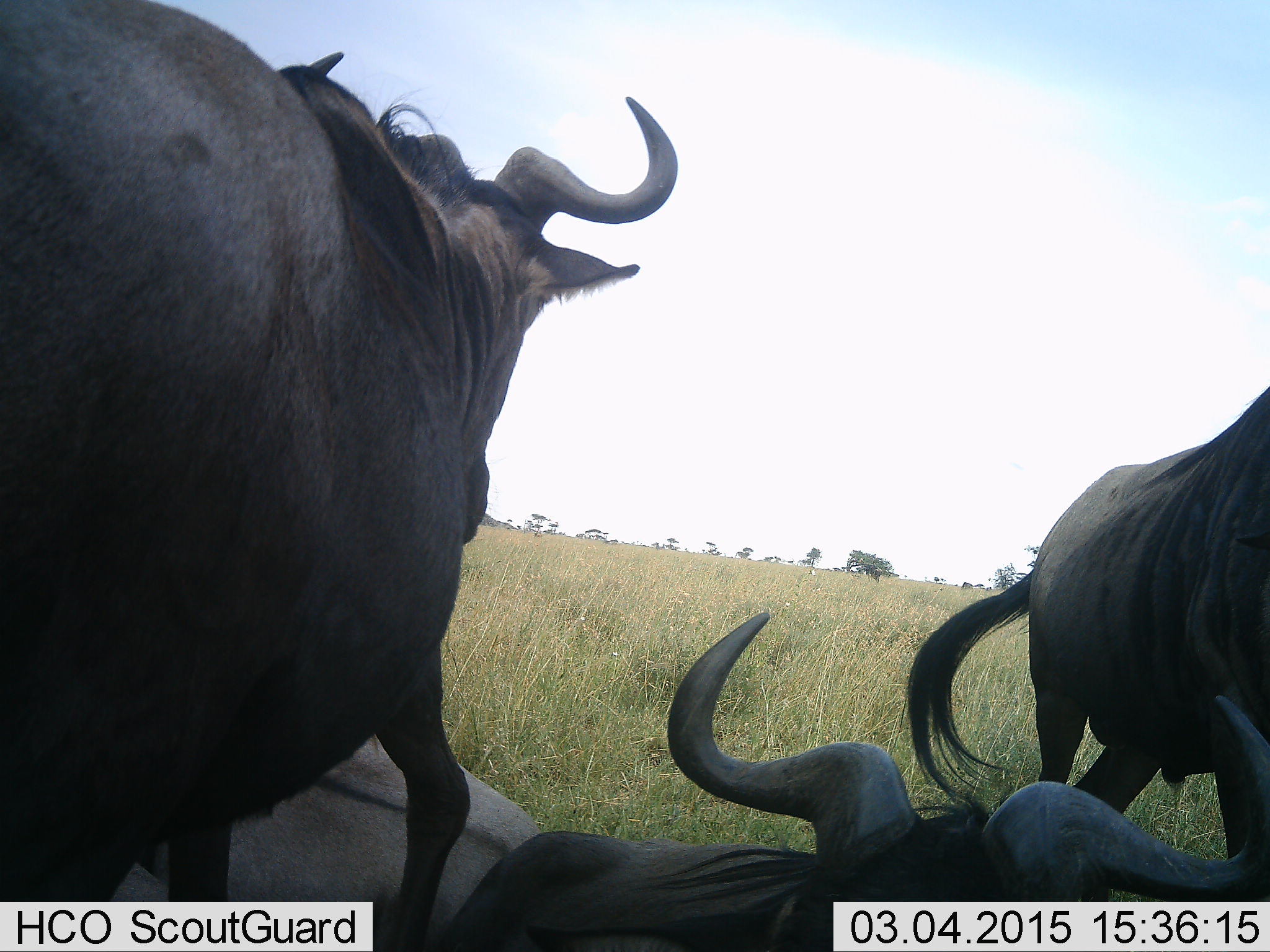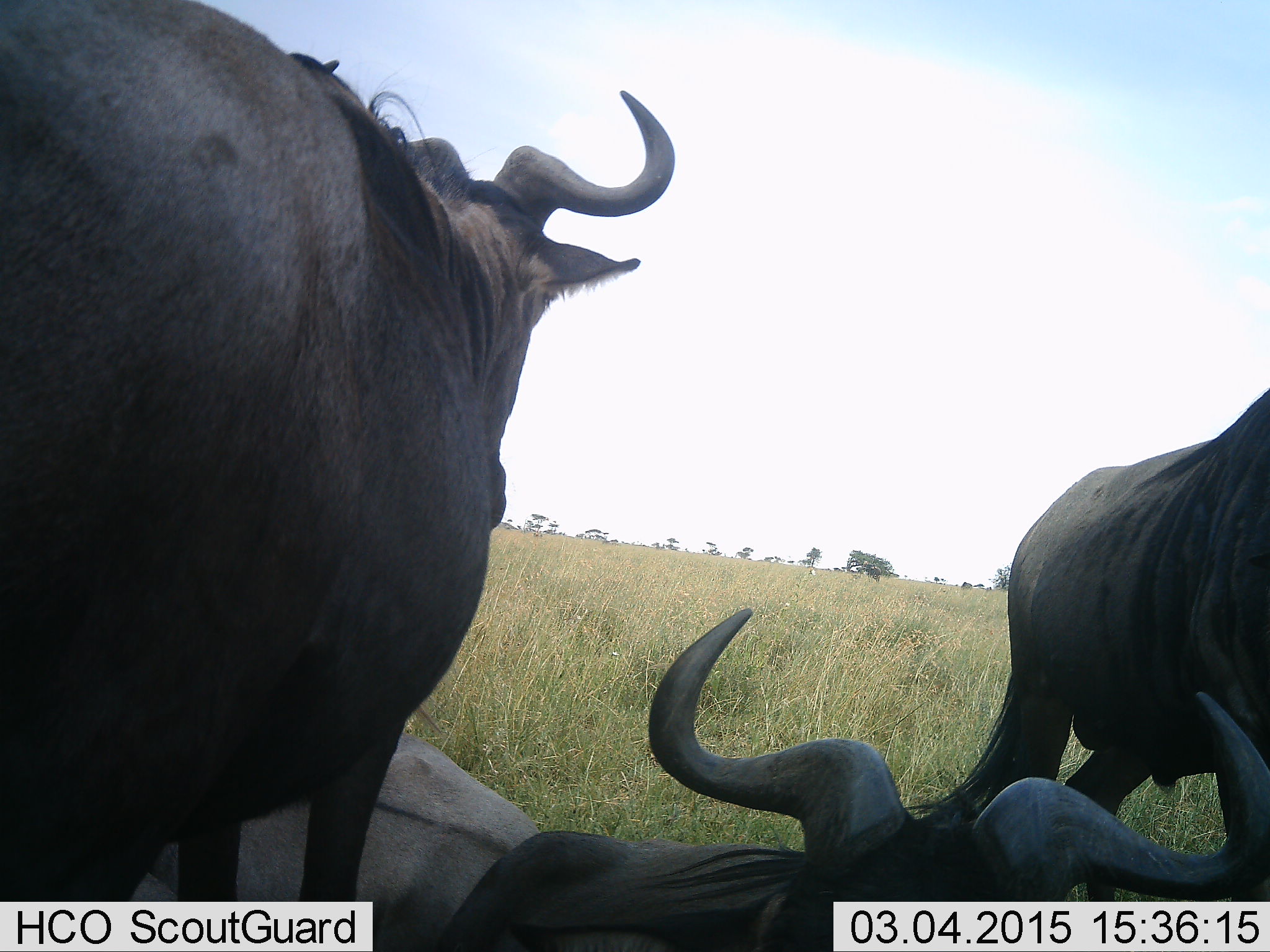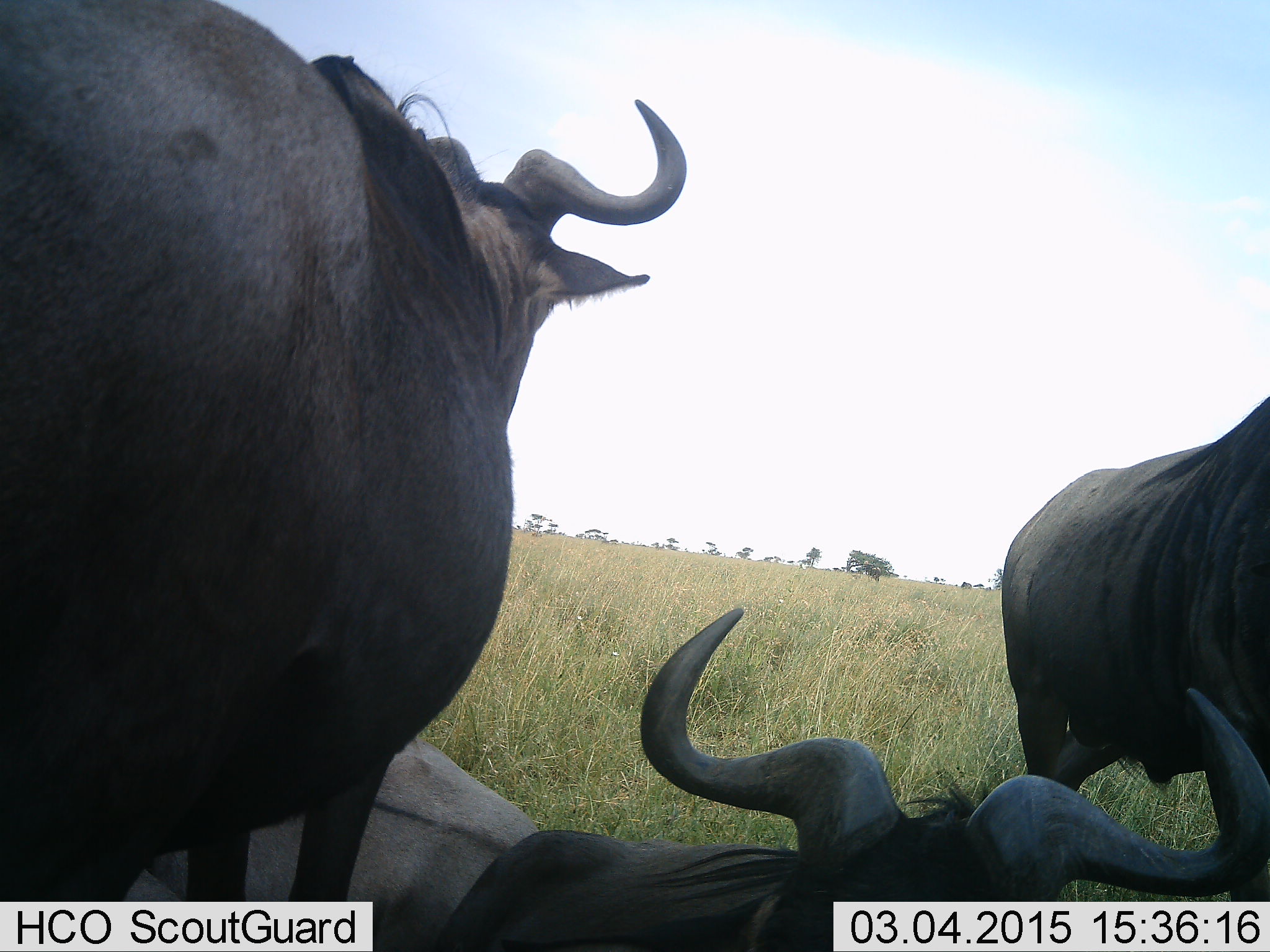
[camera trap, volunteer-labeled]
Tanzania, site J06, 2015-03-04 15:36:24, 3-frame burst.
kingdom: Animalia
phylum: Chordata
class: Mammalia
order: Artiodactyla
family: Bovidae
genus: Connochaetes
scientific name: Connochaetes taurinus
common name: blue wildebeest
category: wildebeest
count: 4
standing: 100%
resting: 100%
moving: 0%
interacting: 10%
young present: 0%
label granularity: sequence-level